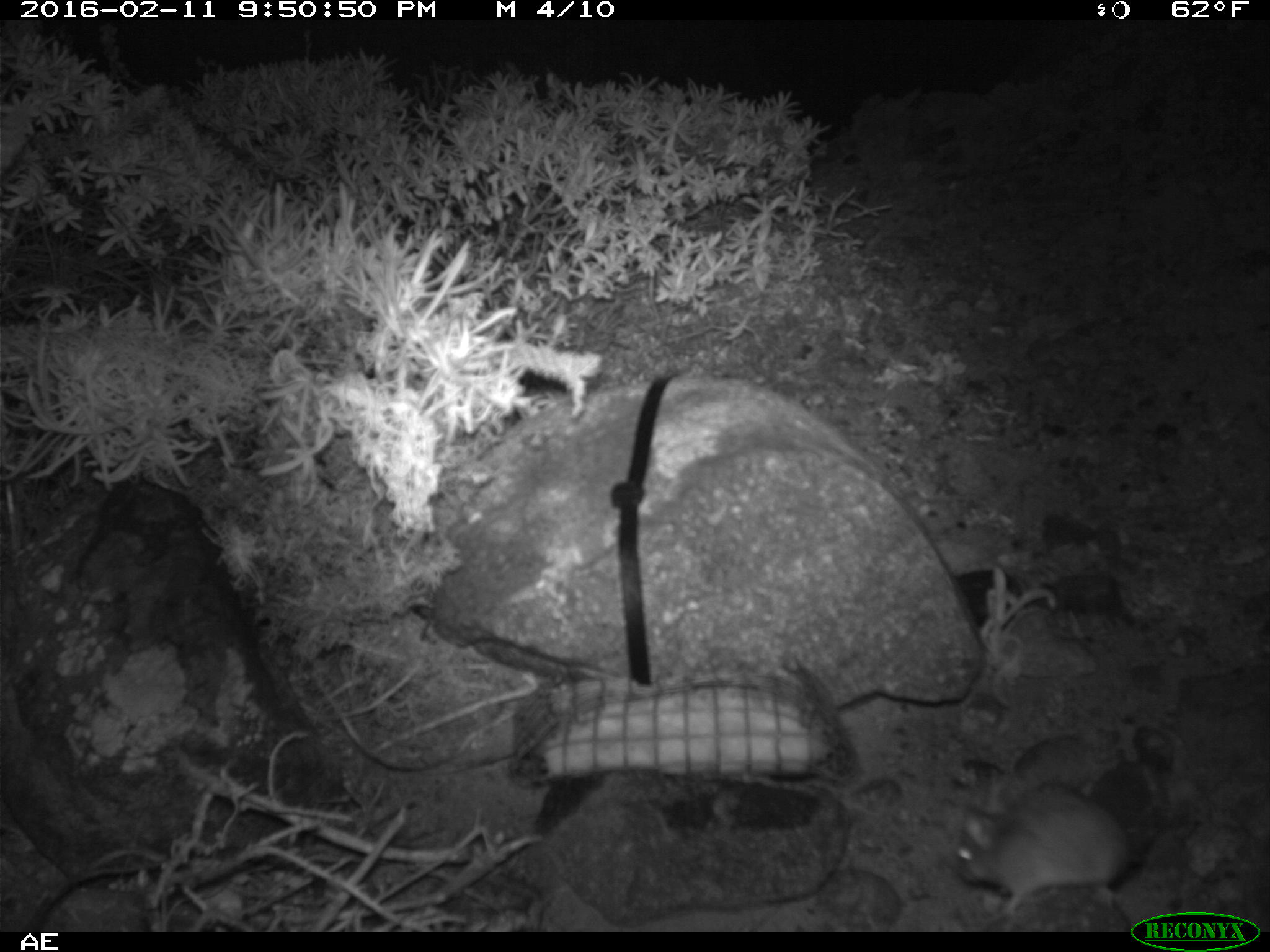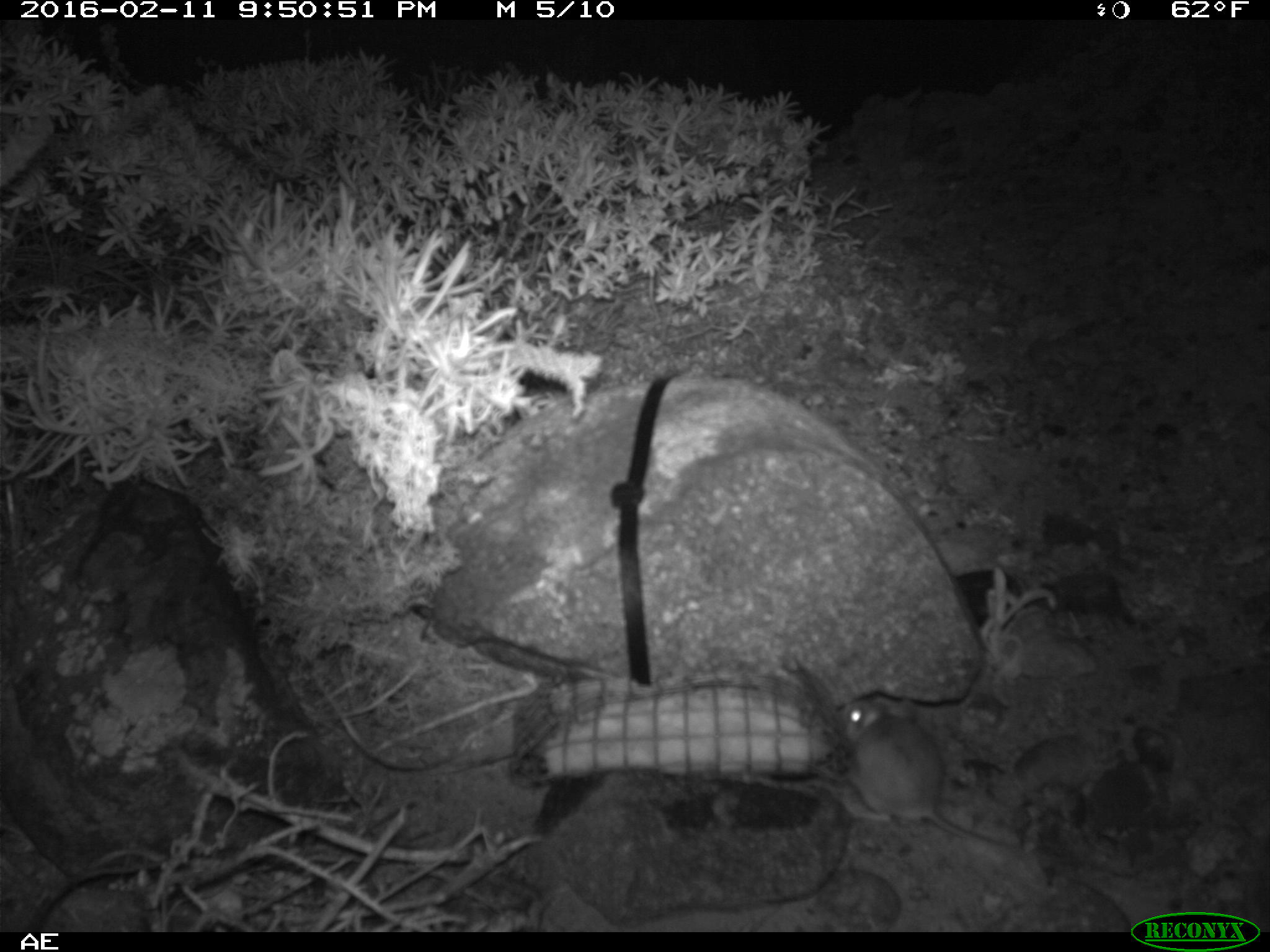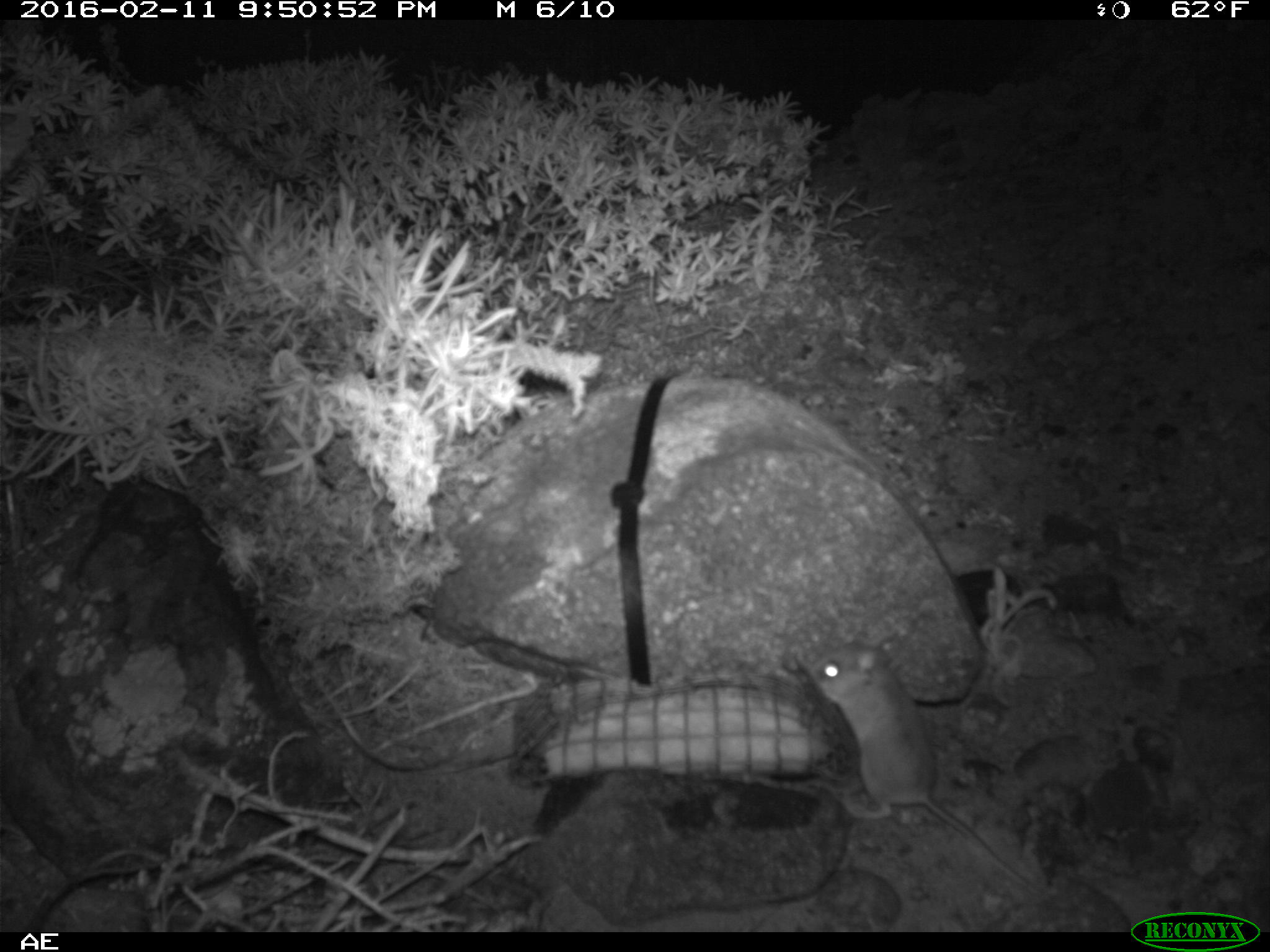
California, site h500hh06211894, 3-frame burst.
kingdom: Animalia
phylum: Chordata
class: Mammalia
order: Rodentia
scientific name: Rodentia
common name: rodent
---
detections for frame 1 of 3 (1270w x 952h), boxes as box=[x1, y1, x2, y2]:
rodent: box=[959, 780, 1161, 909]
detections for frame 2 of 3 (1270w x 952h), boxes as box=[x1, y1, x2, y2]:
rodent: box=[841, 693, 1019, 852]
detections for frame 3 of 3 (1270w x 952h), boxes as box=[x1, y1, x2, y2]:
rodent: box=[808, 638, 1046, 897]